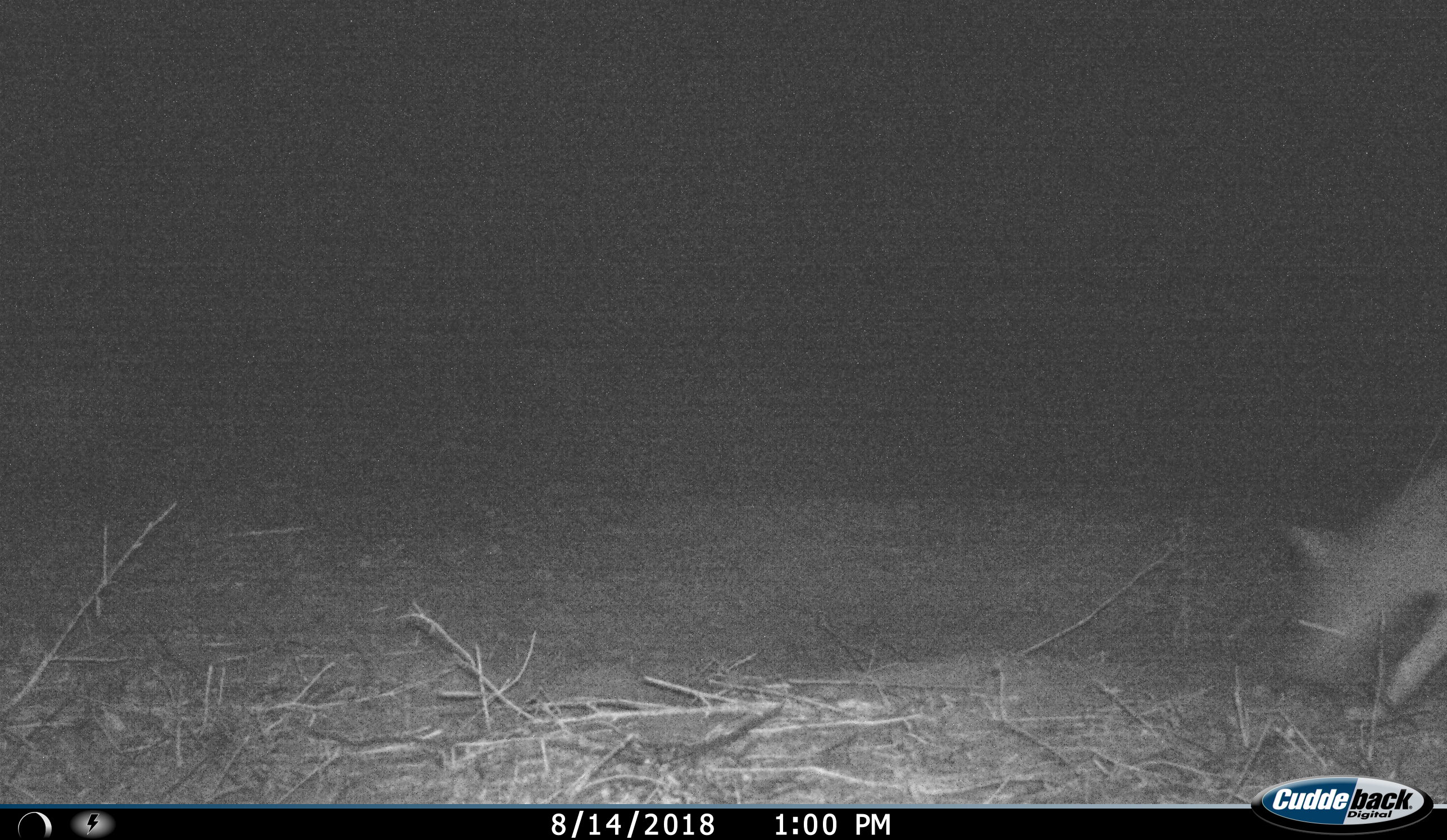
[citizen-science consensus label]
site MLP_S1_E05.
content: unidentified animal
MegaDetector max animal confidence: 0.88